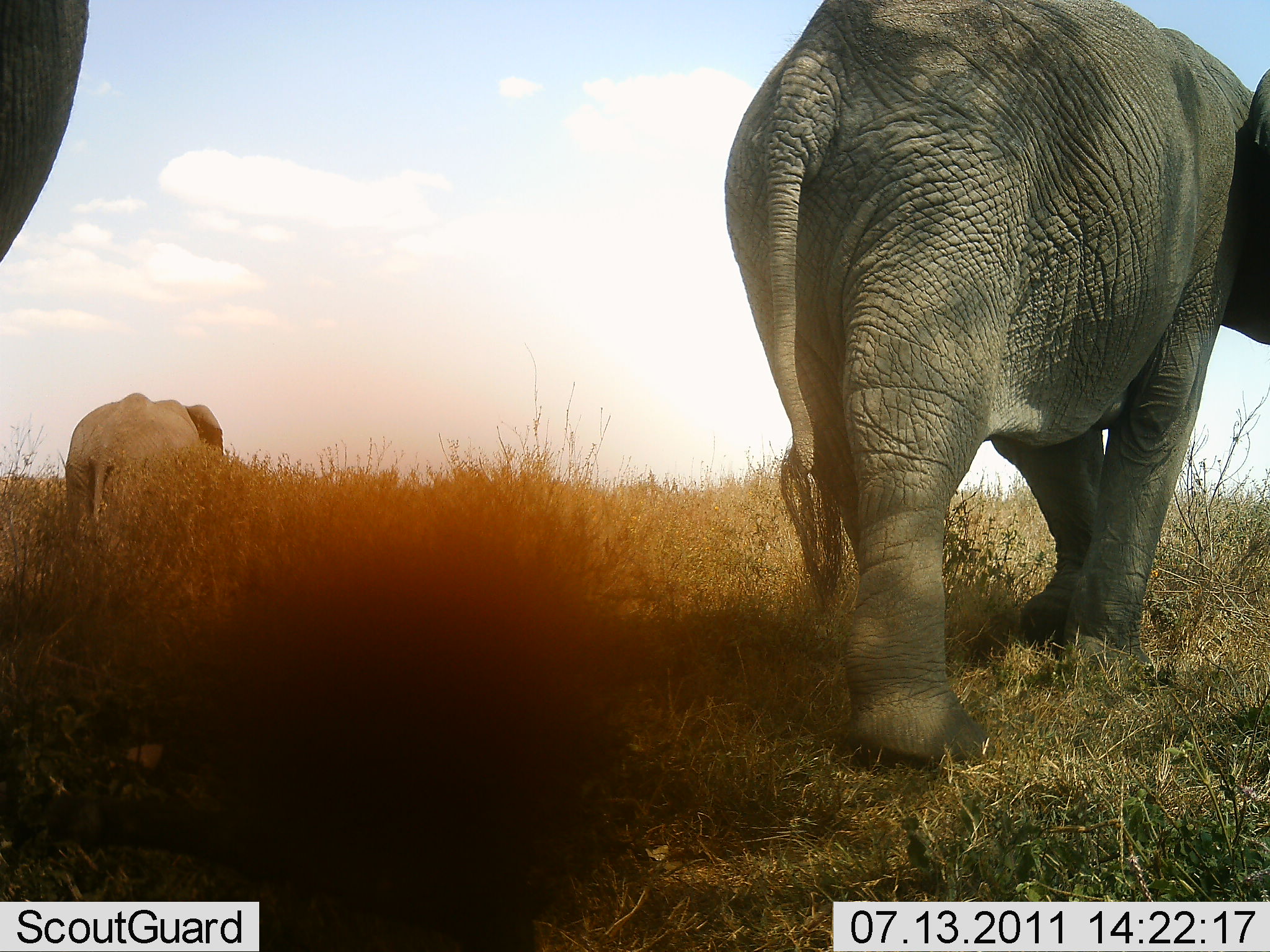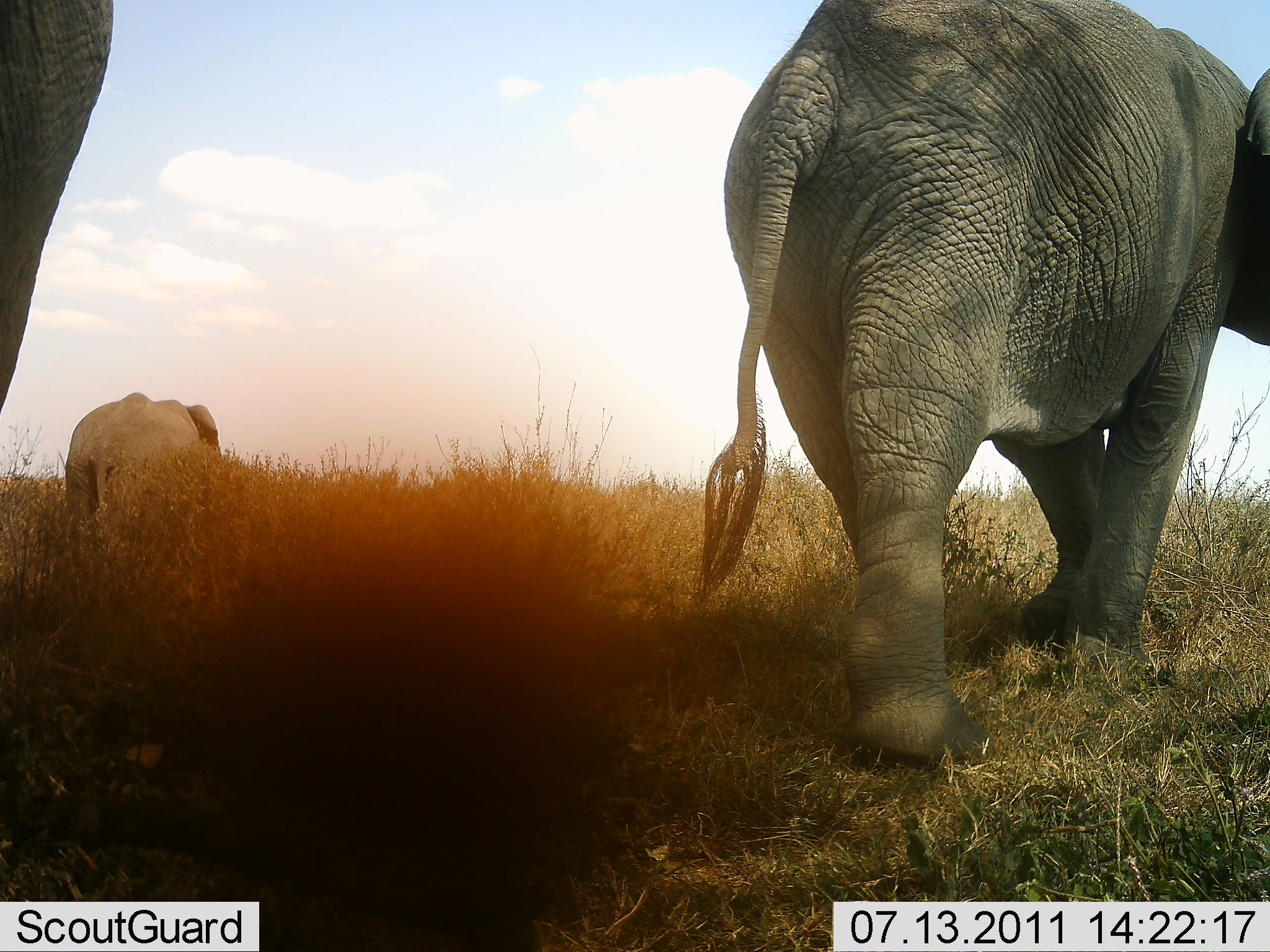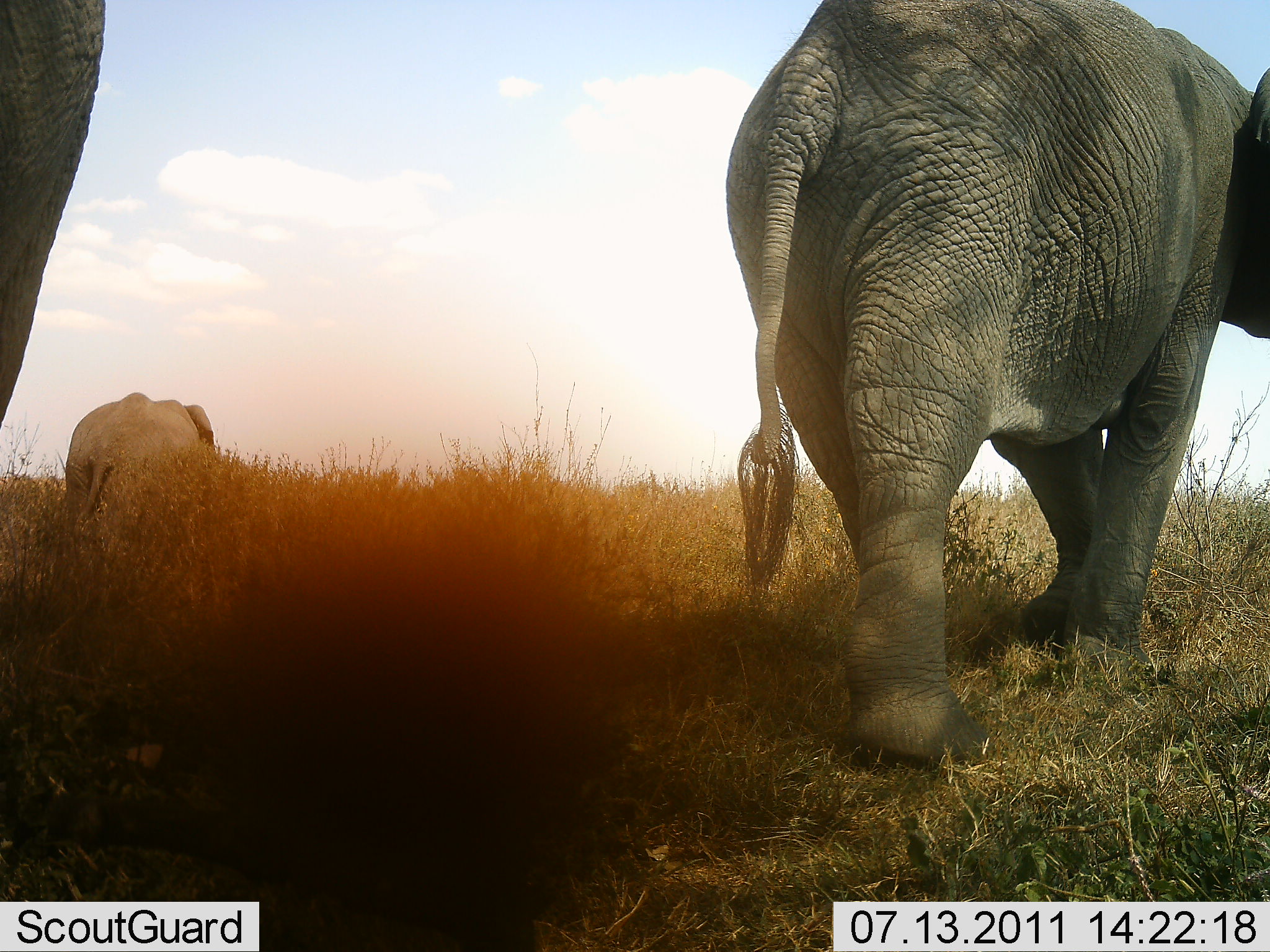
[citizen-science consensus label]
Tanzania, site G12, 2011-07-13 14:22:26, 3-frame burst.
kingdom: Animalia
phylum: Chordata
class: Mammalia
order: Proboscidea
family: Elephantidae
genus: Loxodonta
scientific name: Loxodonta africana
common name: african bush elephant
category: elephant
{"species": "elephant (african bush elephant) (Loxodonta africana)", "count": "3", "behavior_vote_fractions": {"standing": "69%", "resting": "0%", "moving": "31%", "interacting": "0%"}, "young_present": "0%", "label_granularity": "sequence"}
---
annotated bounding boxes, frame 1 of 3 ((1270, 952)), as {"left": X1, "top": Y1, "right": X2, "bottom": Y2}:
animal: {"left": 720, "top": 0, "right": 1270, "bottom": 769}; {"left": 0, "top": 2, "right": 88, "bottom": 269}; {"left": 65, "top": 394, "right": 222, "bottom": 540}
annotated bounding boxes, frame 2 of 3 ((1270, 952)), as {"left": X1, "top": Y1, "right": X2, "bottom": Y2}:
animal: {"left": 694, "top": 0, "right": 1270, "bottom": 765}; {"left": 0, "top": 0, "right": 115, "bottom": 428}; {"left": 67, "top": 392, "right": 221, "bottom": 547}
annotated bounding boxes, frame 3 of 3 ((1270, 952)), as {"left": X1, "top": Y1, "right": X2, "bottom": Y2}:
animal: {"left": 724, "top": 0, "right": 1270, "bottom": 774}; {"left": 2, "top": 0, "right": 107, "bottom": 433}; {"left": 67, "top": 392, "right": 214, "bottom": 538}